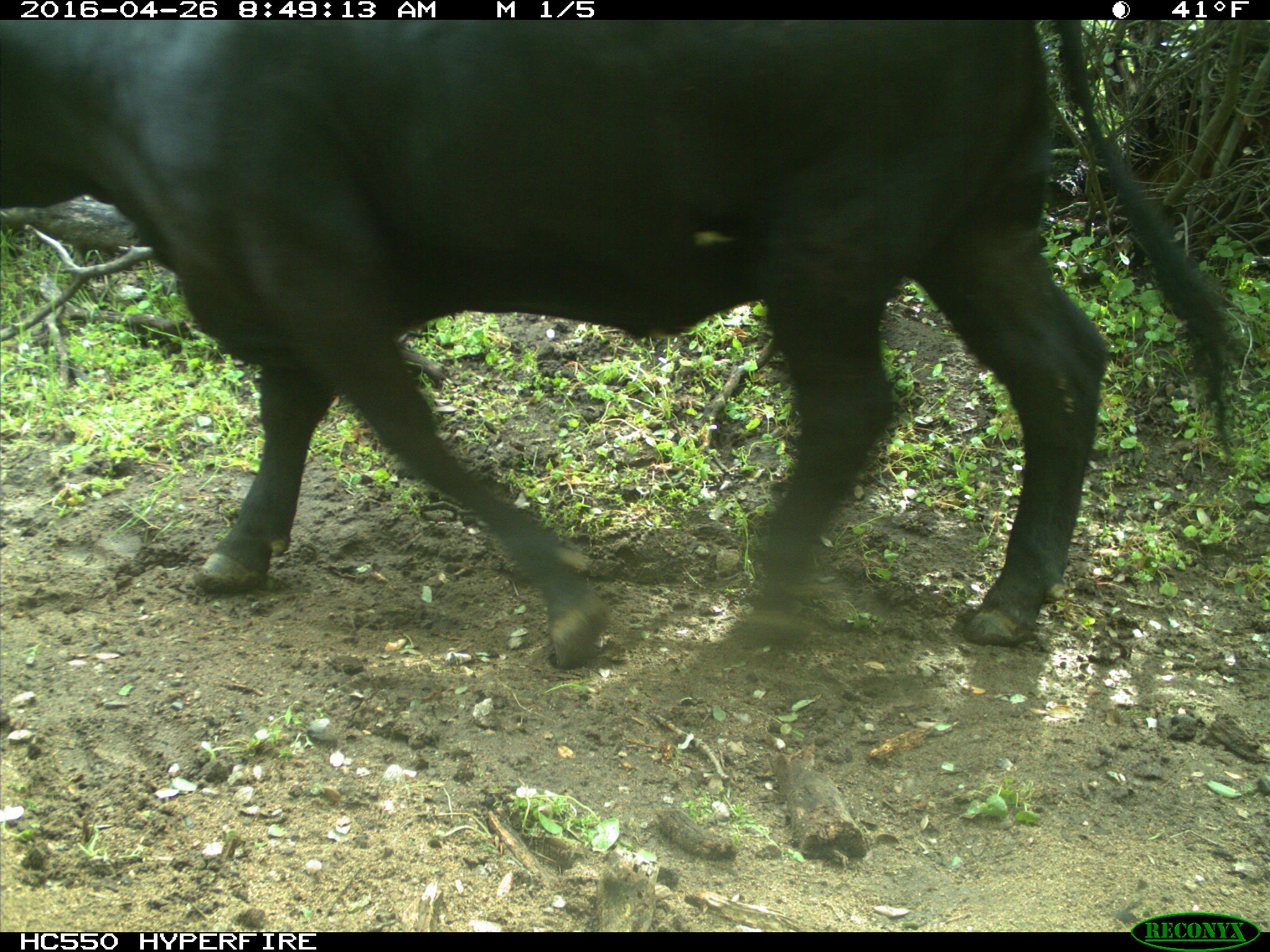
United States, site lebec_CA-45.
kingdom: Animalia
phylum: Chordata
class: Mammalia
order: Artiodactyla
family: Bovidae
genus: Bos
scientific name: Bos taurus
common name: domestic cow